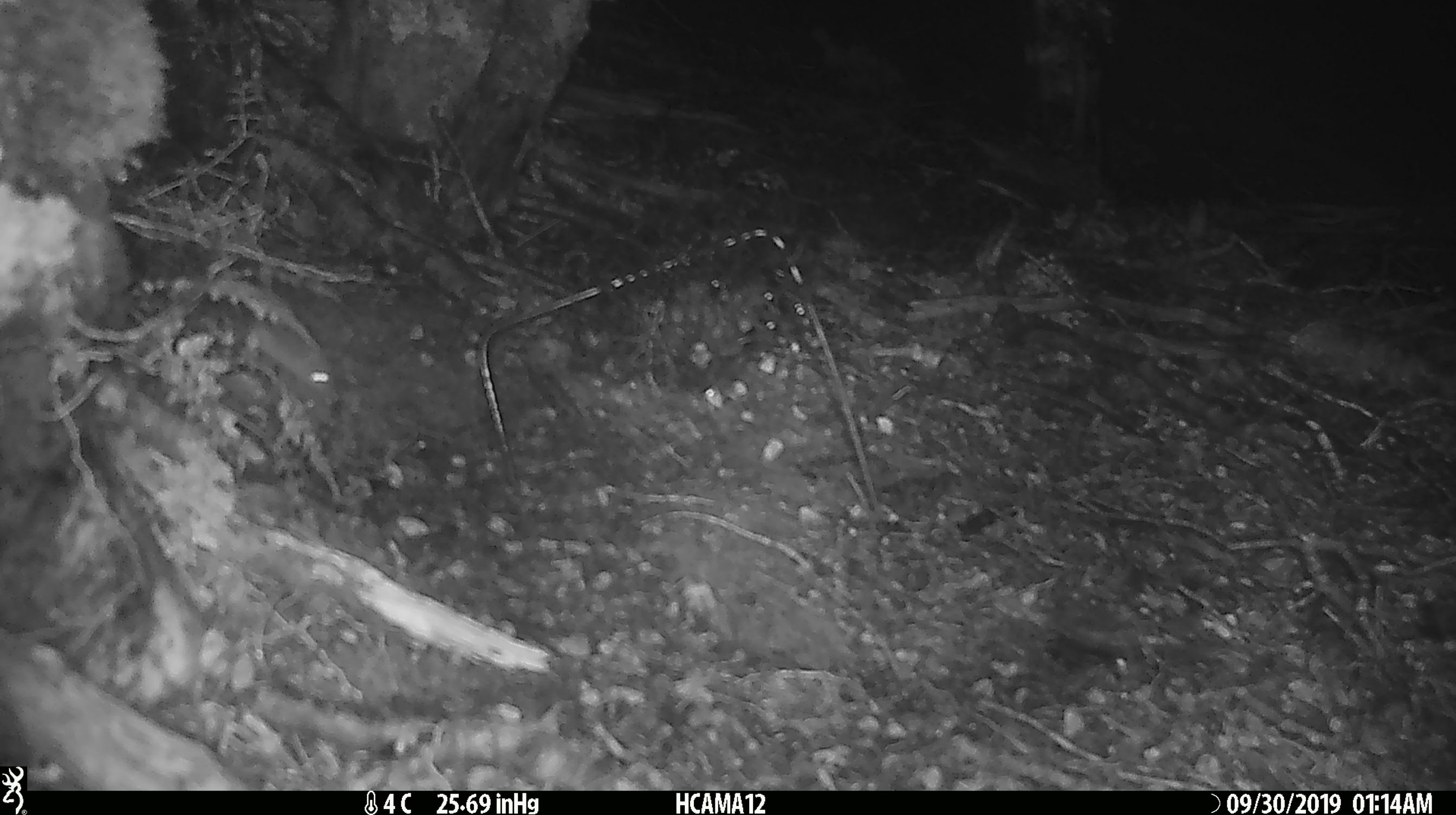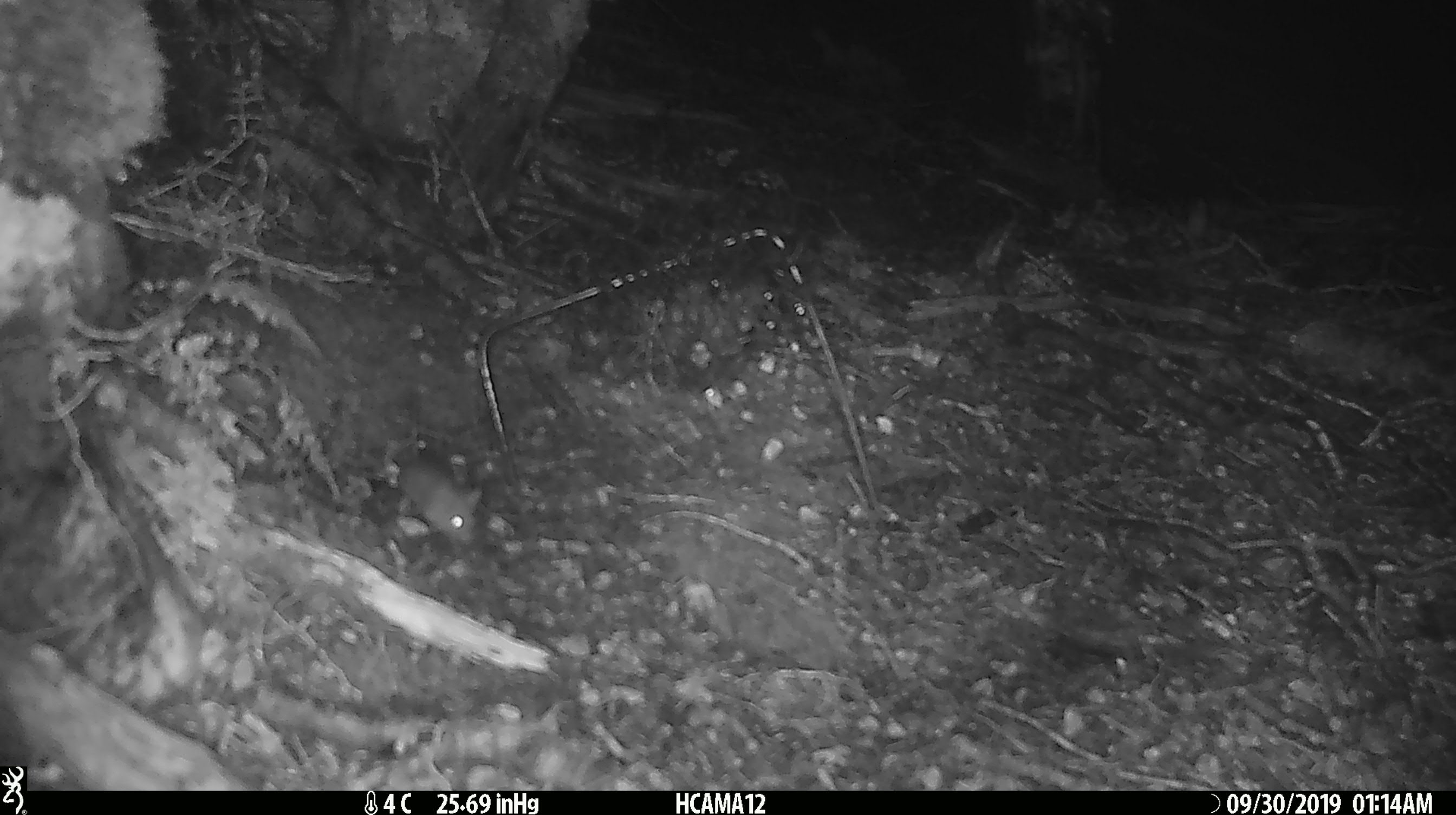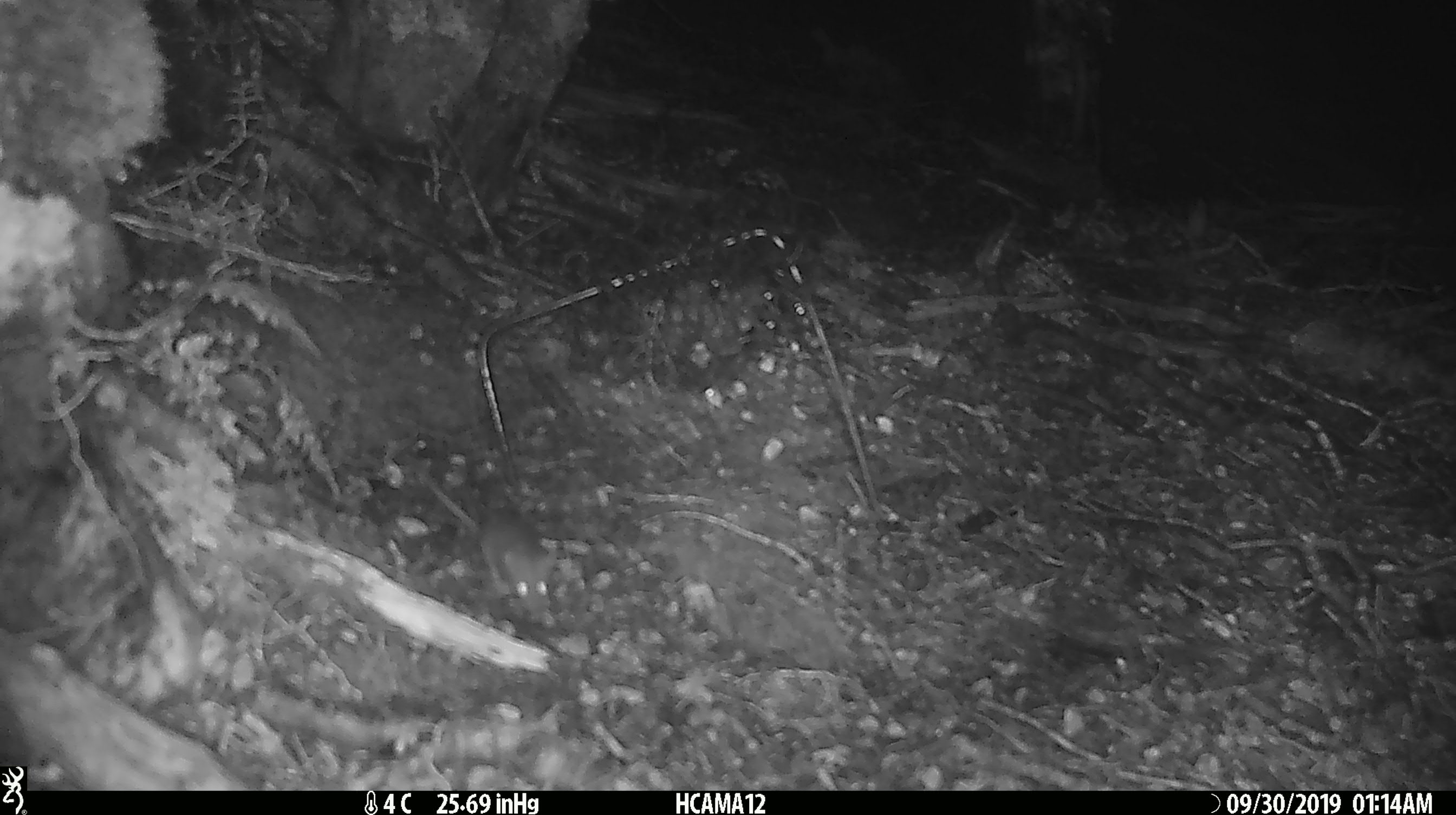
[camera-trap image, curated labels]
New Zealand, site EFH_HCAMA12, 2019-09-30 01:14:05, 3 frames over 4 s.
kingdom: Animalia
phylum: Chordata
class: Mammalia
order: Rodentia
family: Muridae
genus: Mus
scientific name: Mus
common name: mouse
Mouse (Mus).